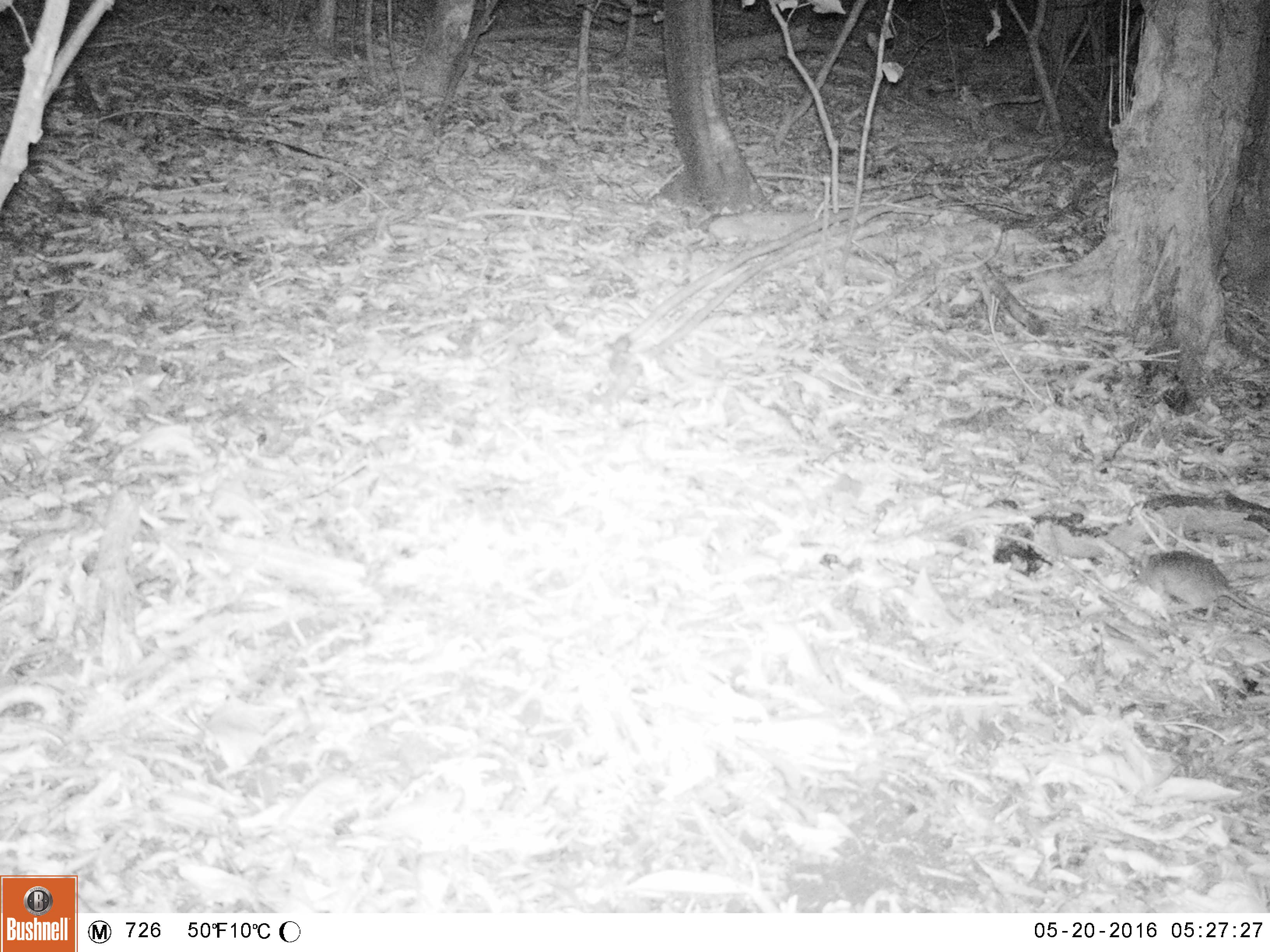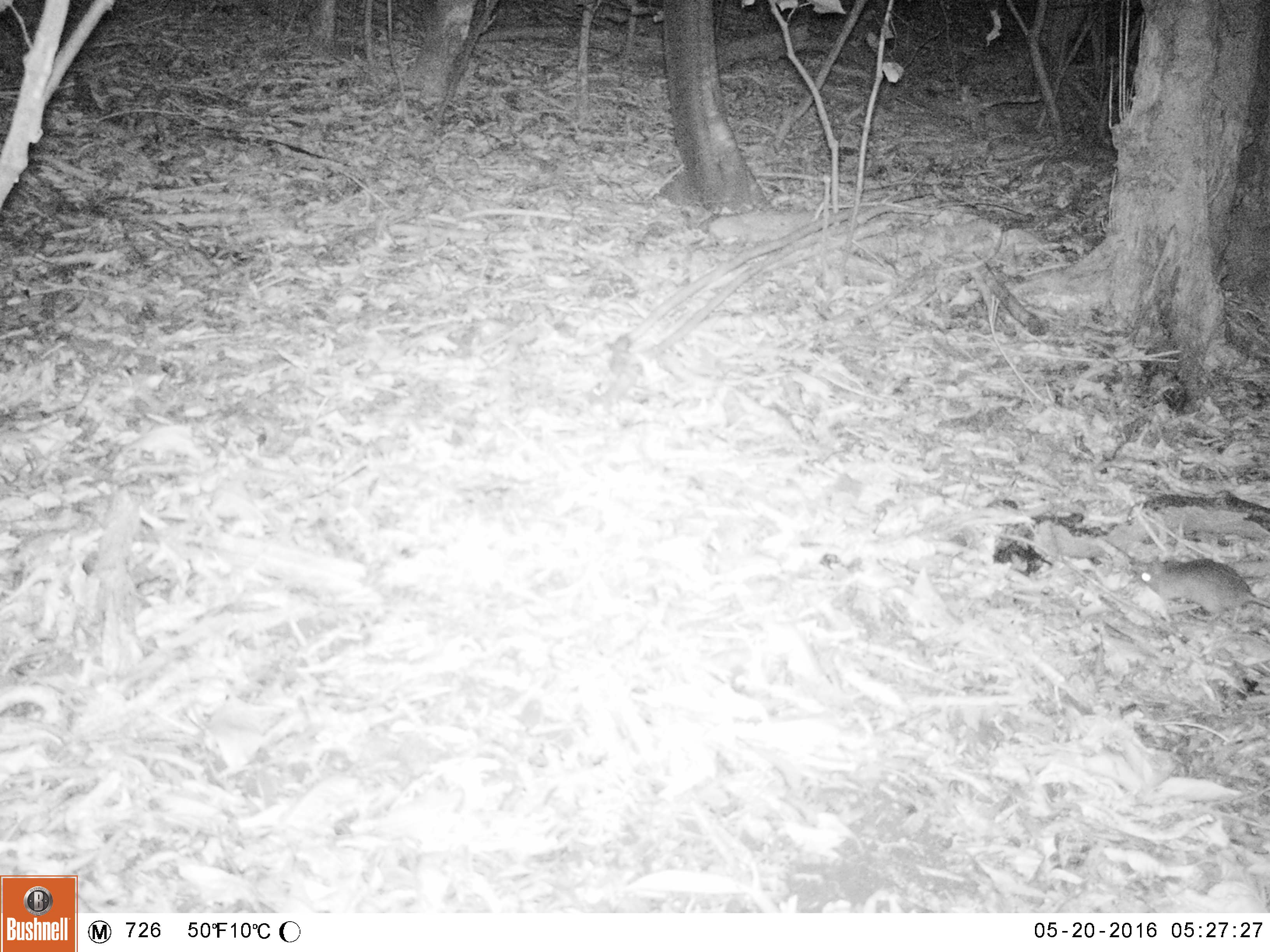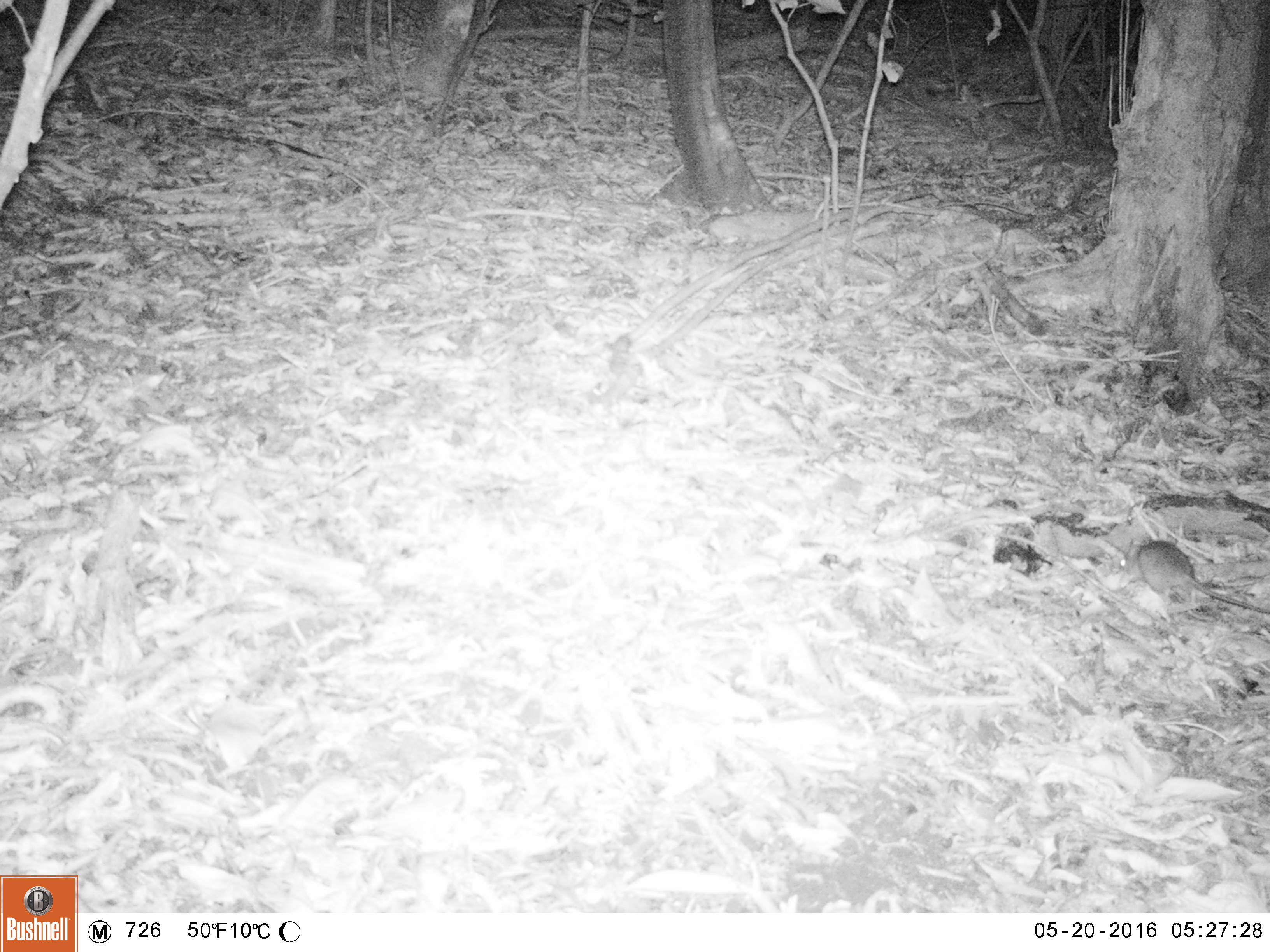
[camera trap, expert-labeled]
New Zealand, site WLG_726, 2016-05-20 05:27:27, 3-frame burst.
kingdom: Animalia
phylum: Chordata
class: Mammalia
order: Rodentia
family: Muridae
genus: Rattus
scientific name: Rattus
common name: rat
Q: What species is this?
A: Rat (Rattus).